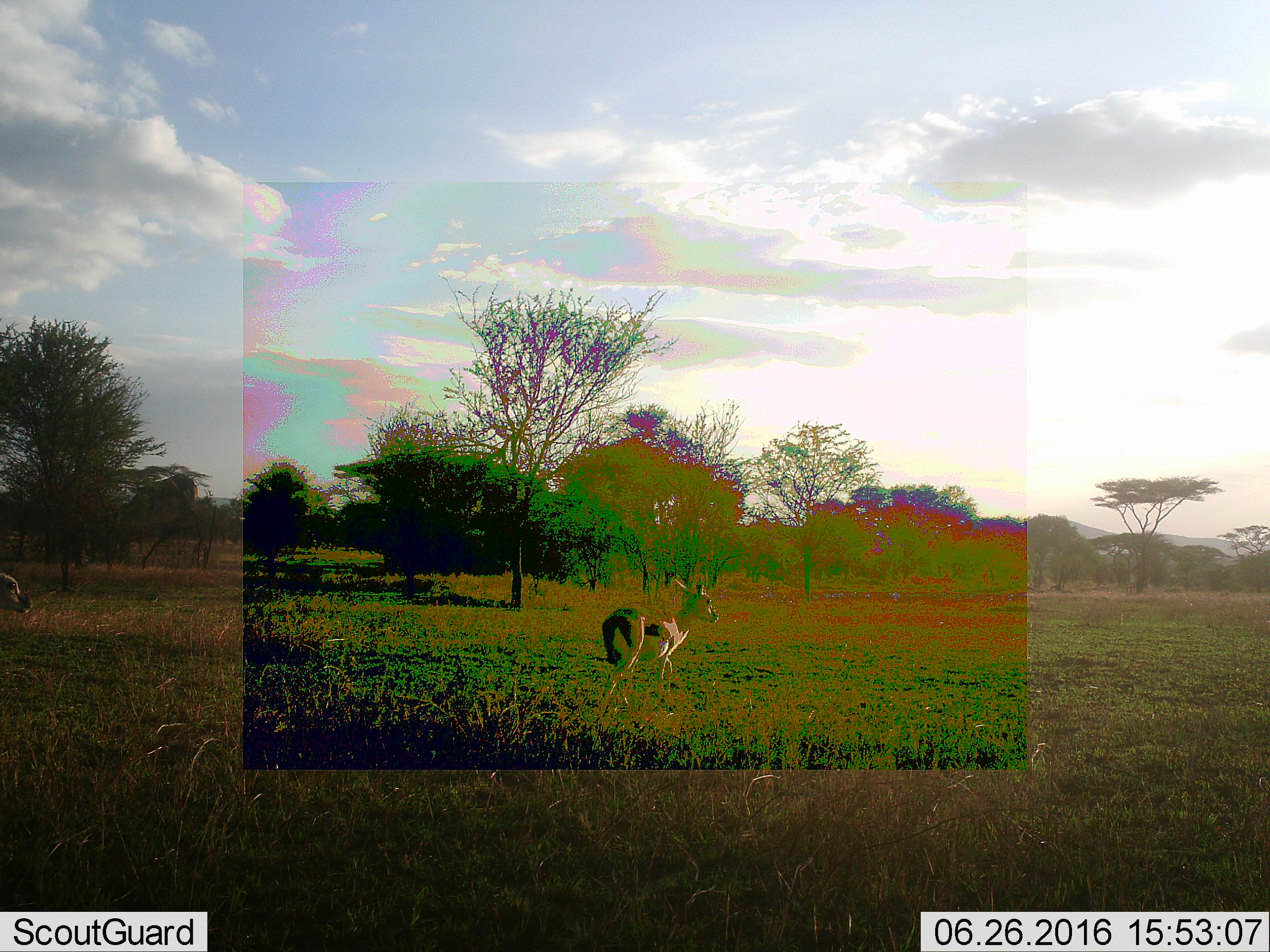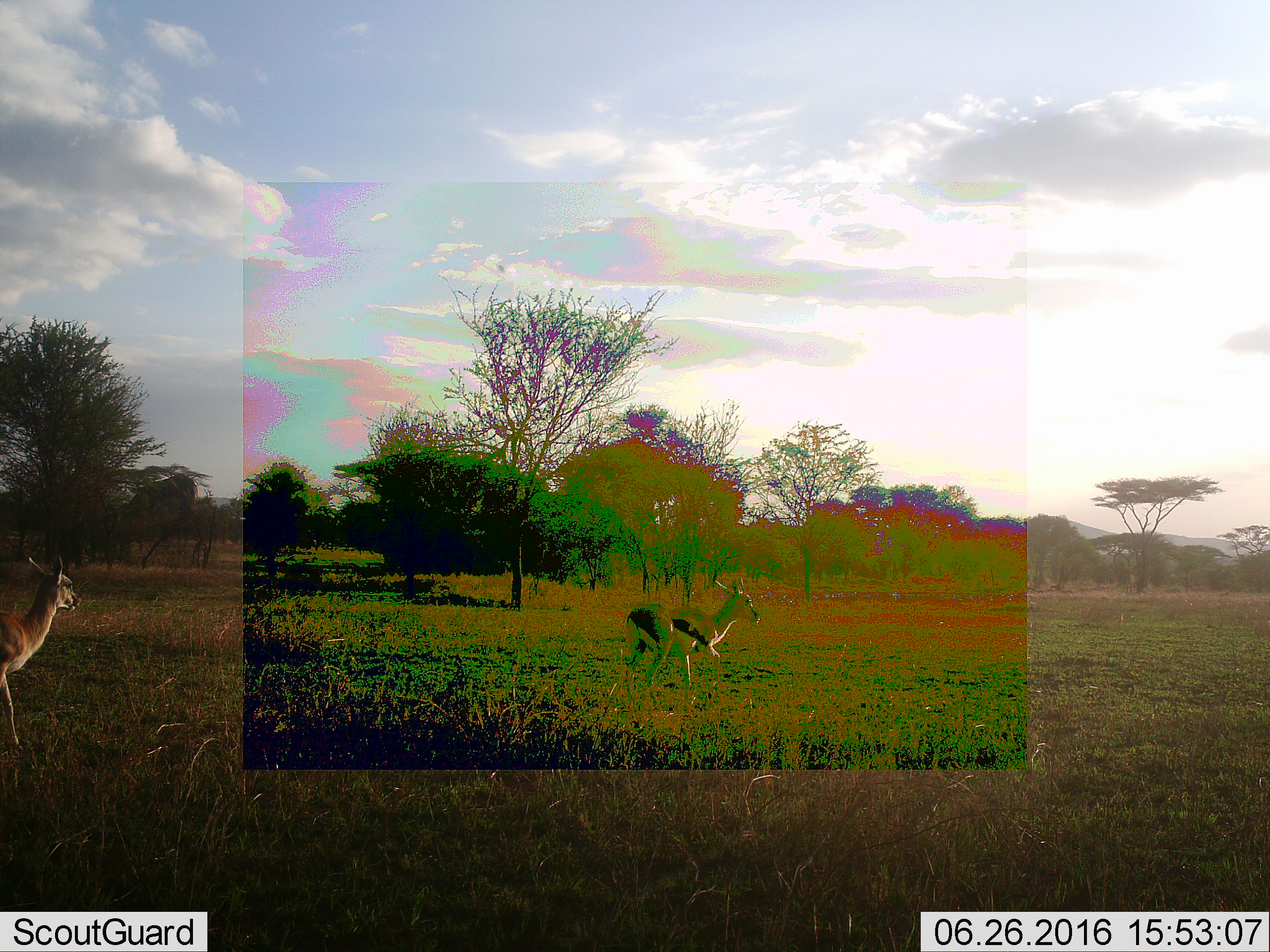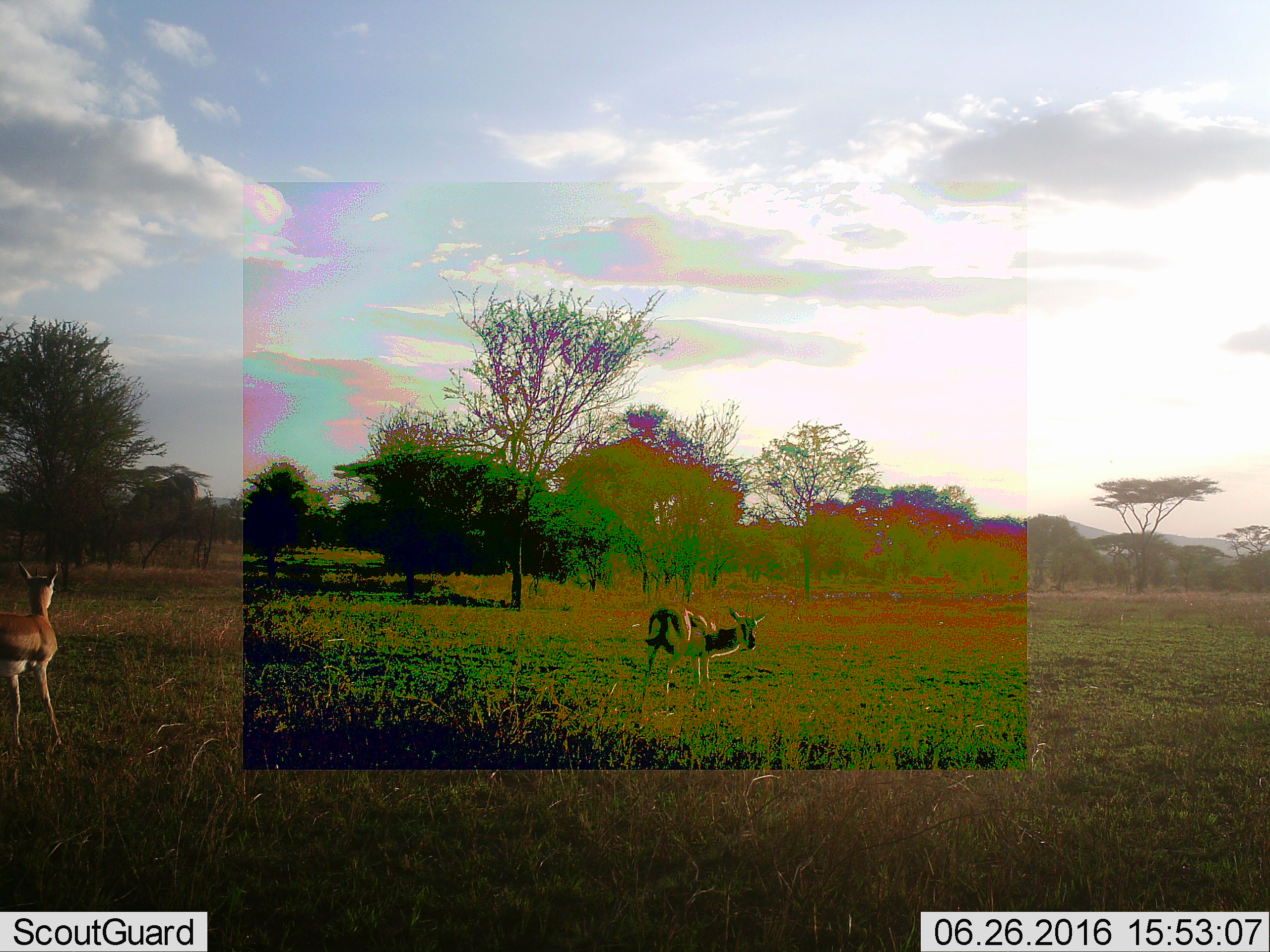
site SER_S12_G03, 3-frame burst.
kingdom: Animalia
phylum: Chordata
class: Mammalia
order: Artiodactyla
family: Bovidae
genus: Eudorcas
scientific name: Eudorcas thomsonii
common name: thomson's gazelle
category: gazellethomsons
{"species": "gazellethomsons (thomson's gazelle) (Eudorcas thomsonii)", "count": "2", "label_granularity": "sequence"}